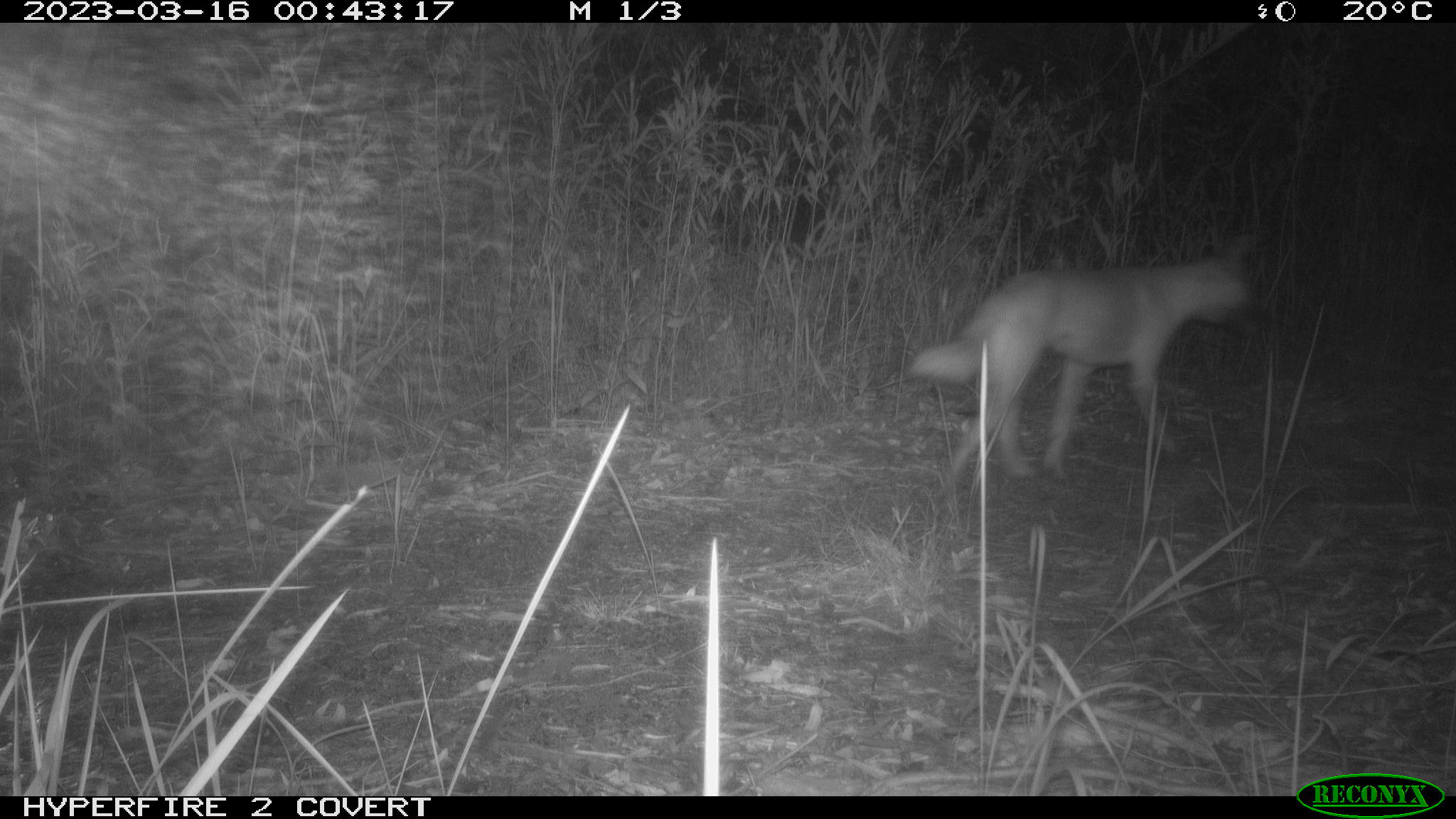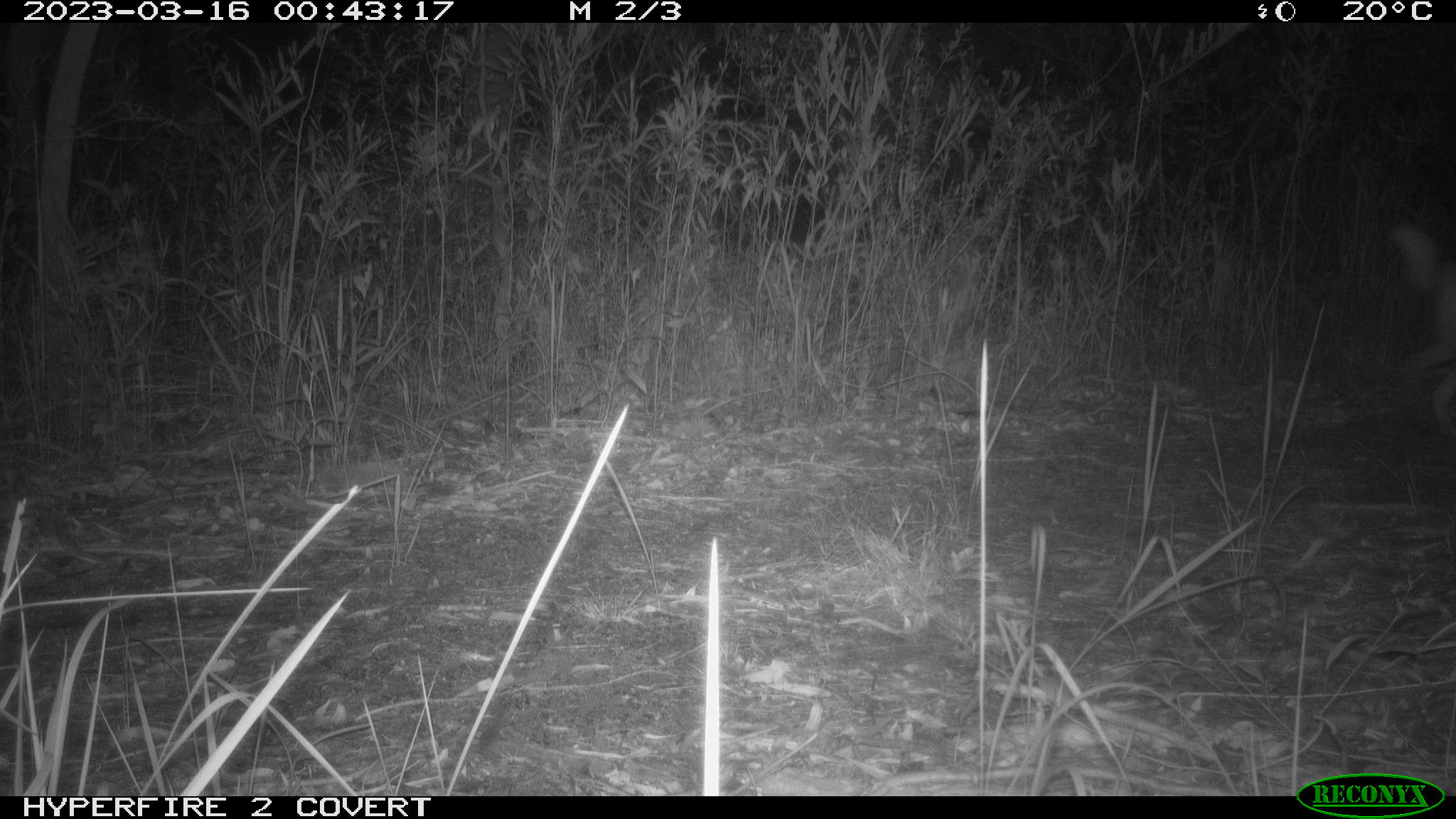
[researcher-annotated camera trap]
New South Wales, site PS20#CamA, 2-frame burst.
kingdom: Animalia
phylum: Chordata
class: Mammalia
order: Carnivora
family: Canidae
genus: Canis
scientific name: Canis familiaris dingo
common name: dingo